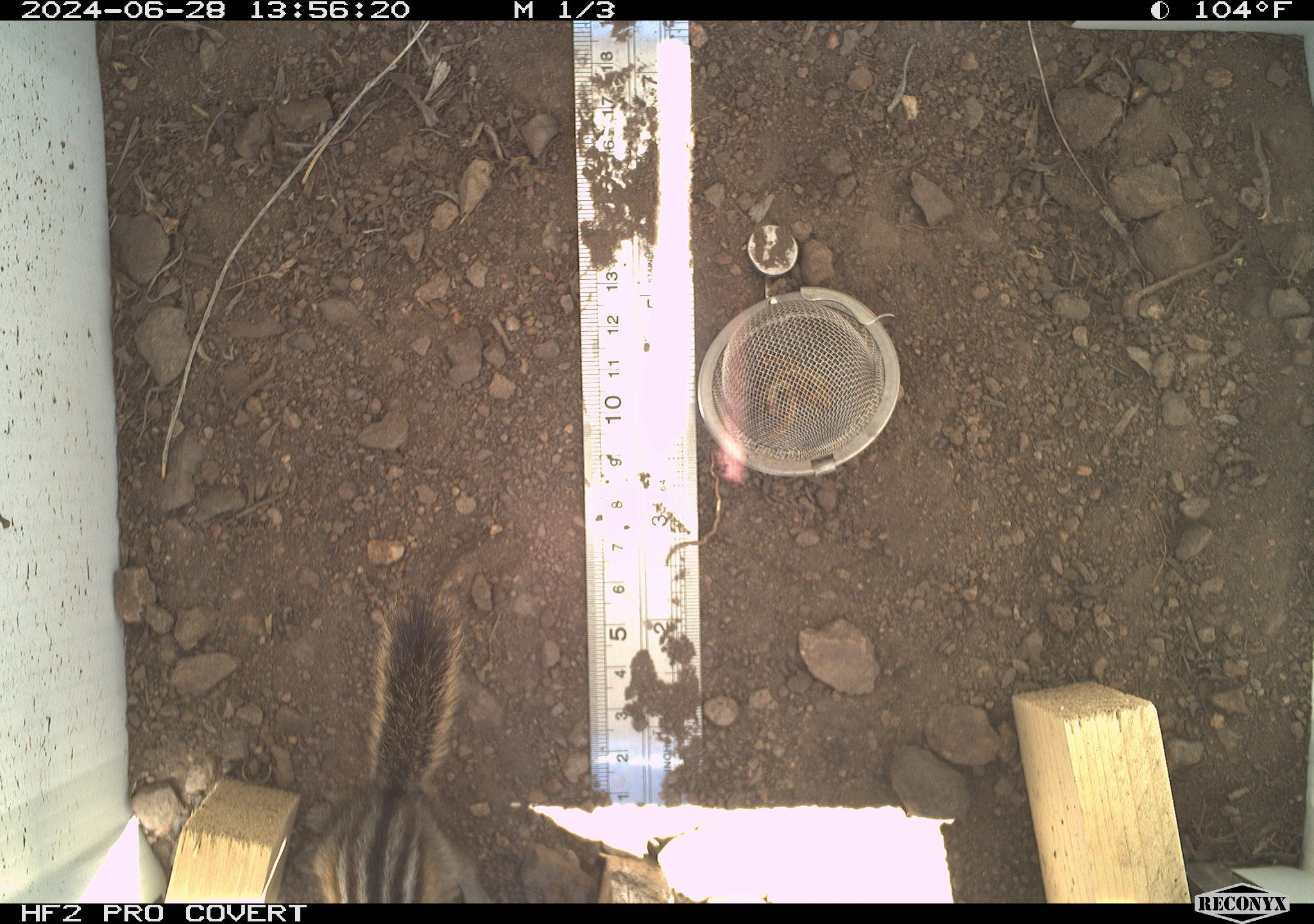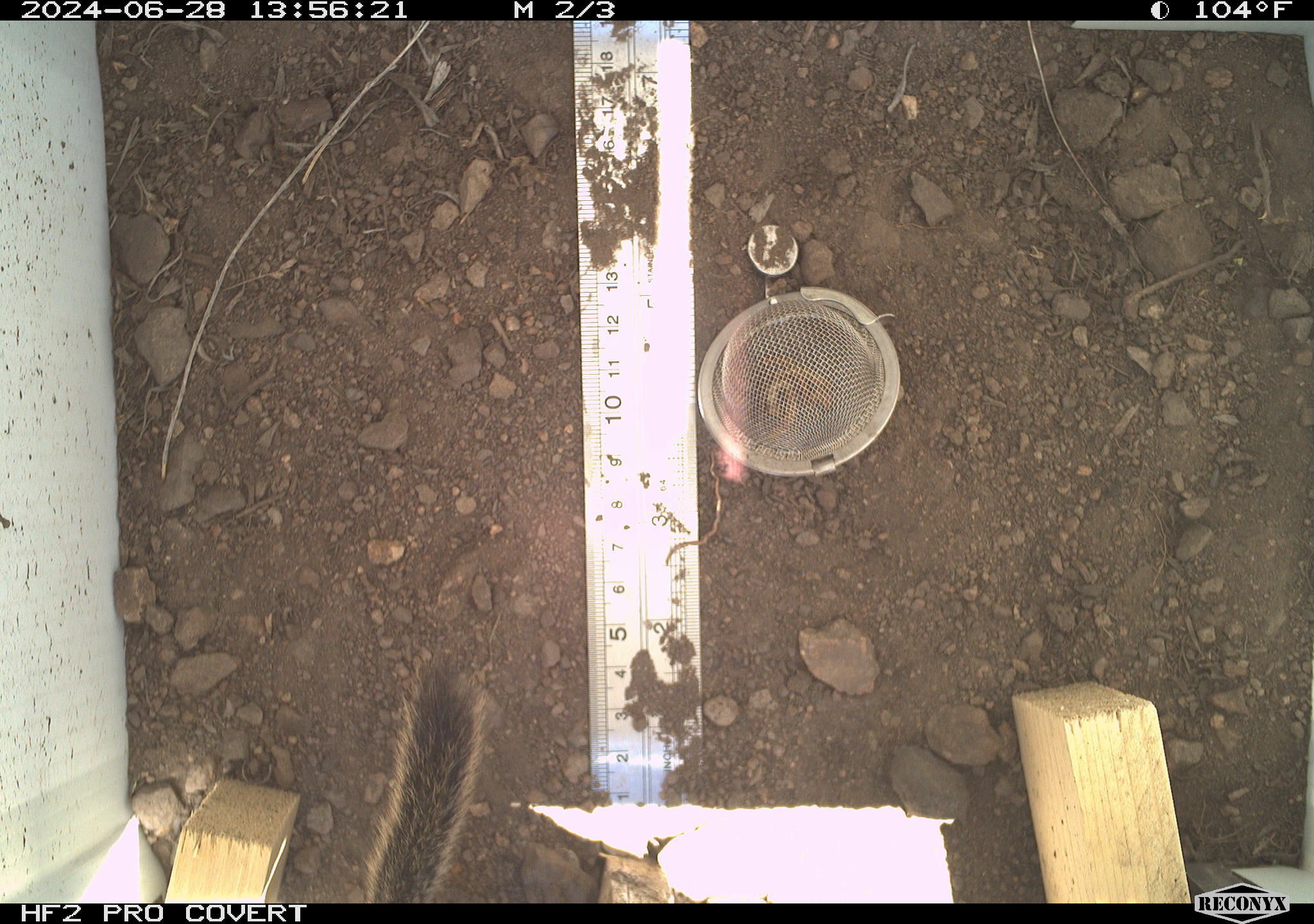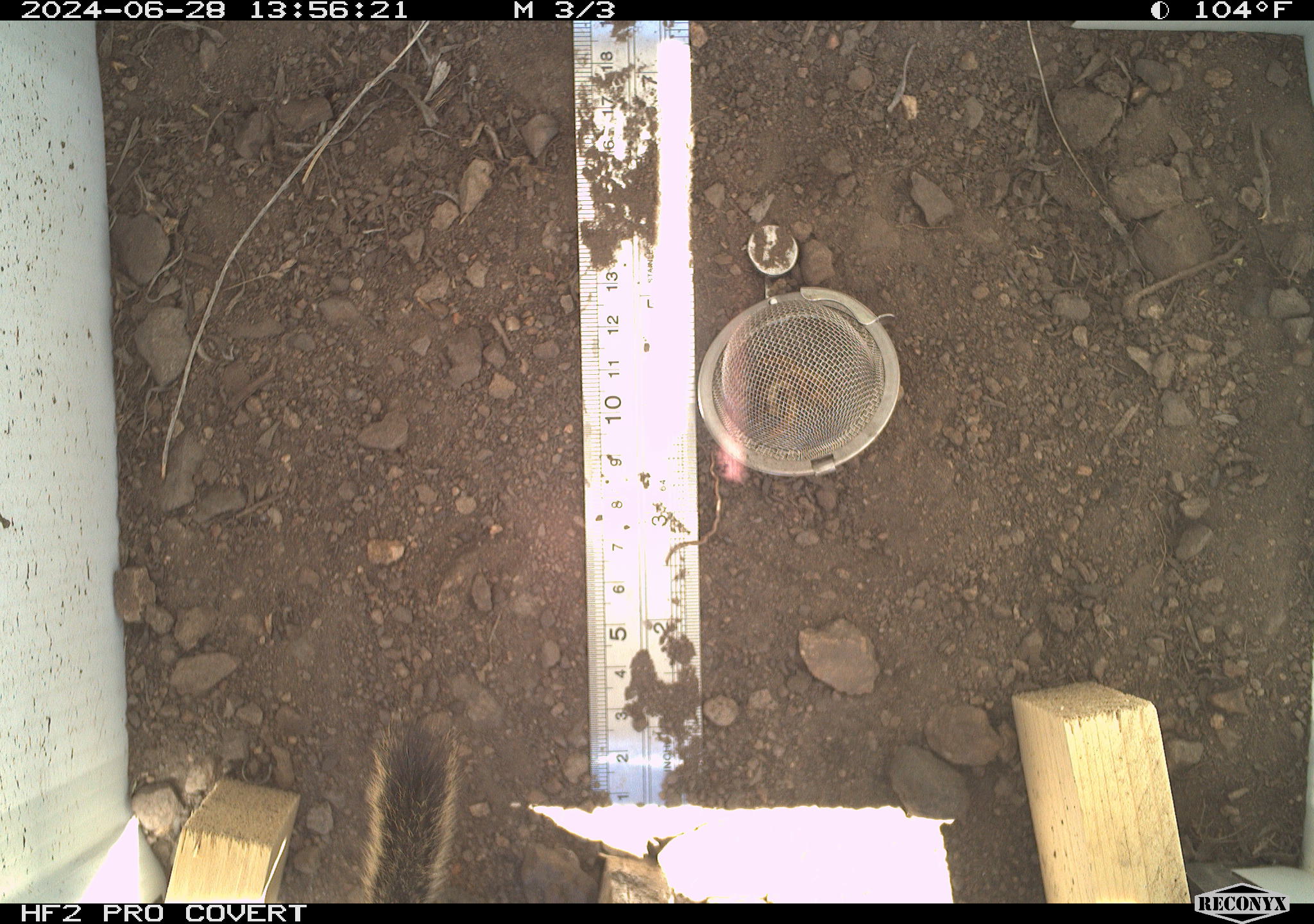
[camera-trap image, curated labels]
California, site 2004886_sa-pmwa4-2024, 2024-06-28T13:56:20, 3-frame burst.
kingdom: Animalia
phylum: Chordata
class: Mammalia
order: Rodentia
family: Sciuridae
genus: Neotamias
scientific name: Neotamias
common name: western chipmunks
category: neotamias species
Neotamias species (western chipmunks) (Neotamias).